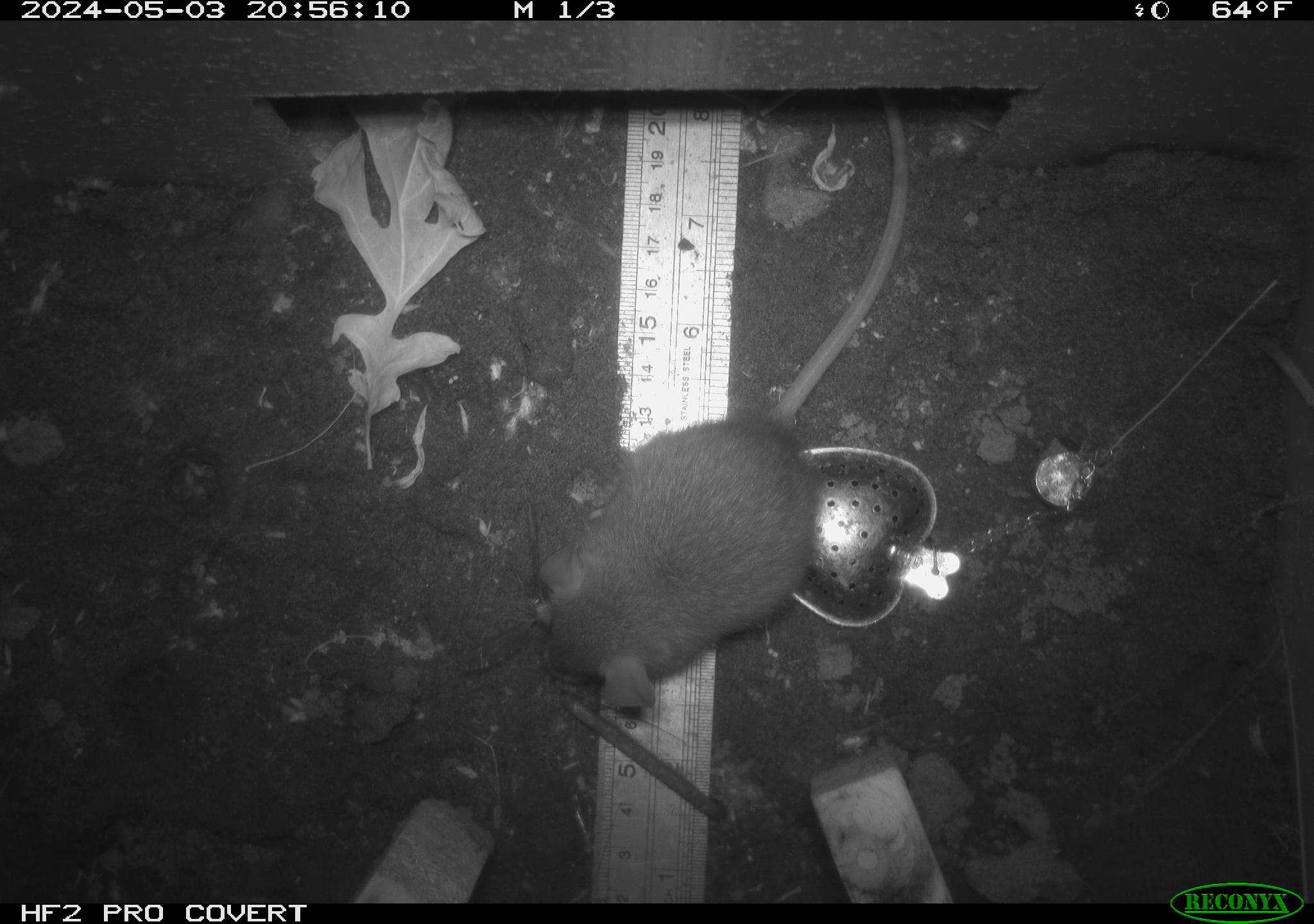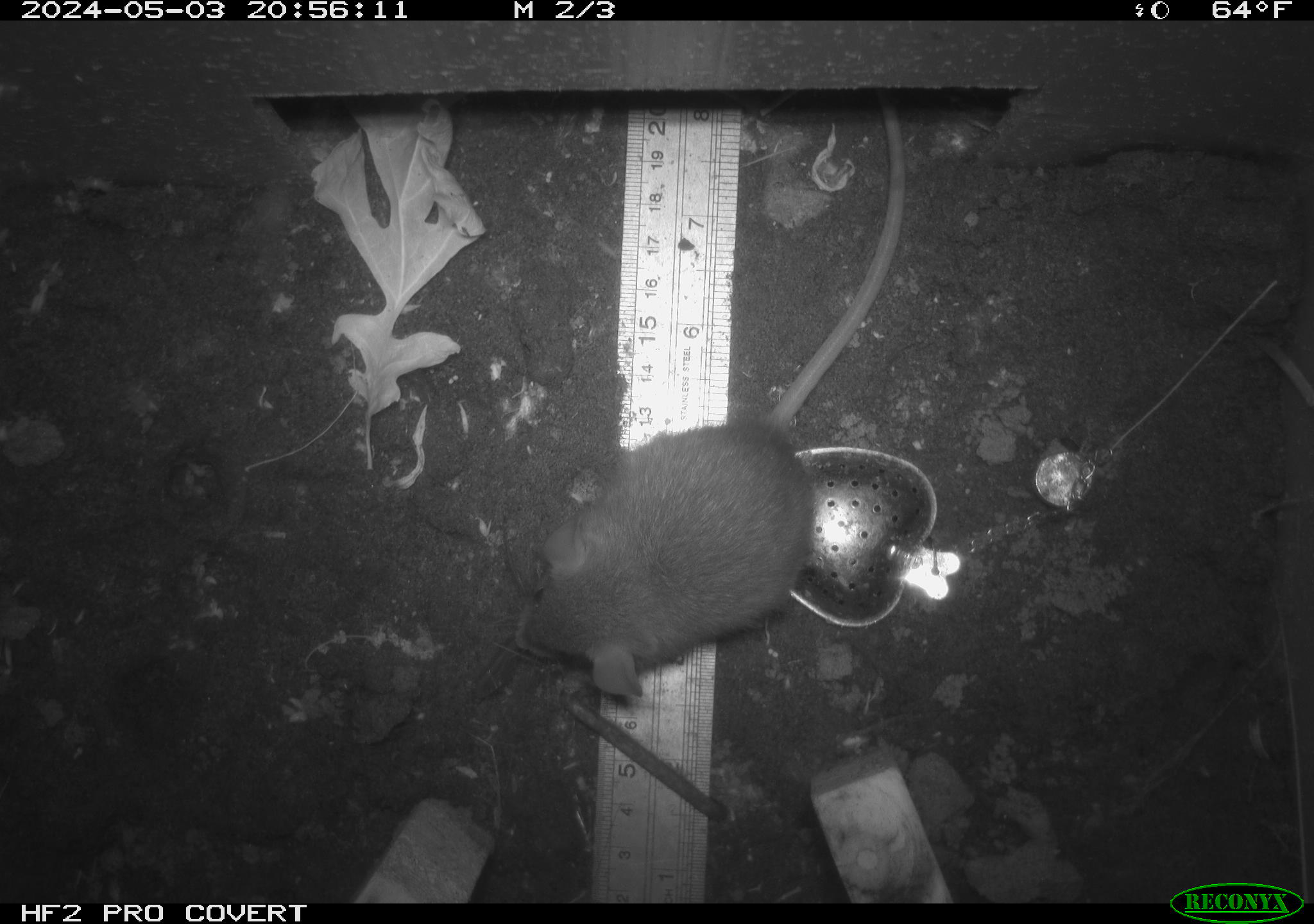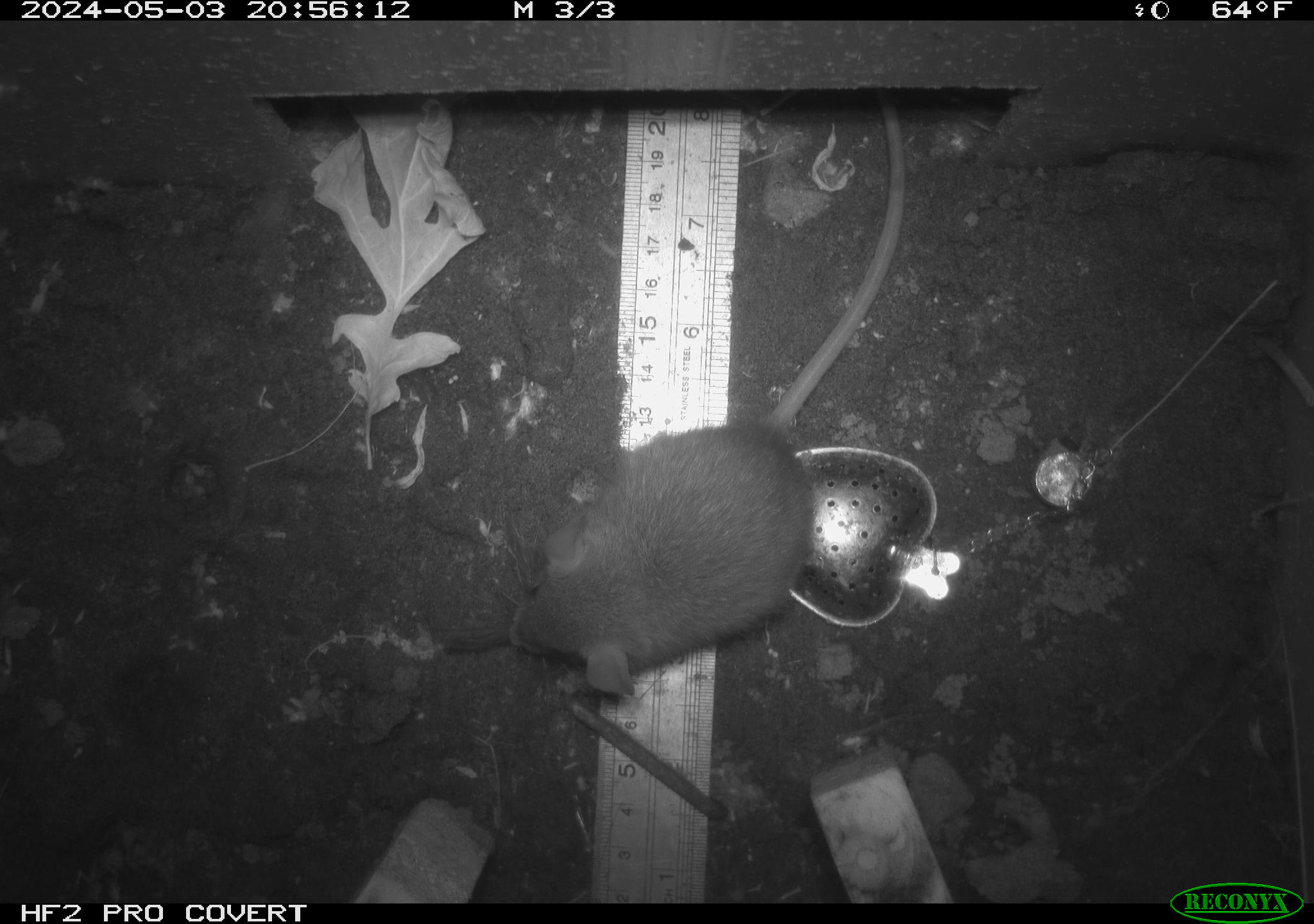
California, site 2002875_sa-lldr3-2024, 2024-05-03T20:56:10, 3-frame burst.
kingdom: Animalia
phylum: Chordata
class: Mammalia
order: Rodentia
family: Muridae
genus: Rattus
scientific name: Rattus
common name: rat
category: rattus species